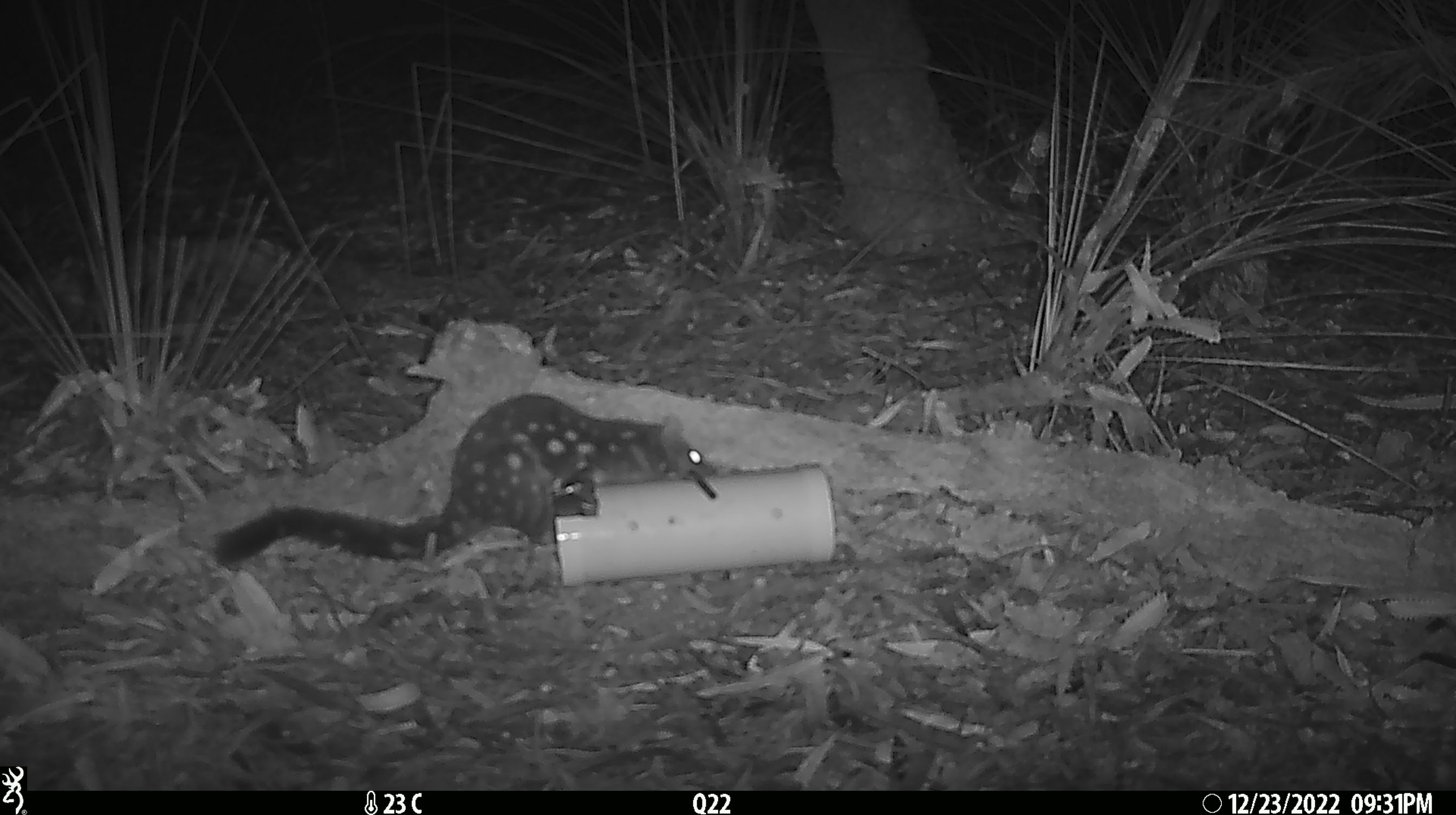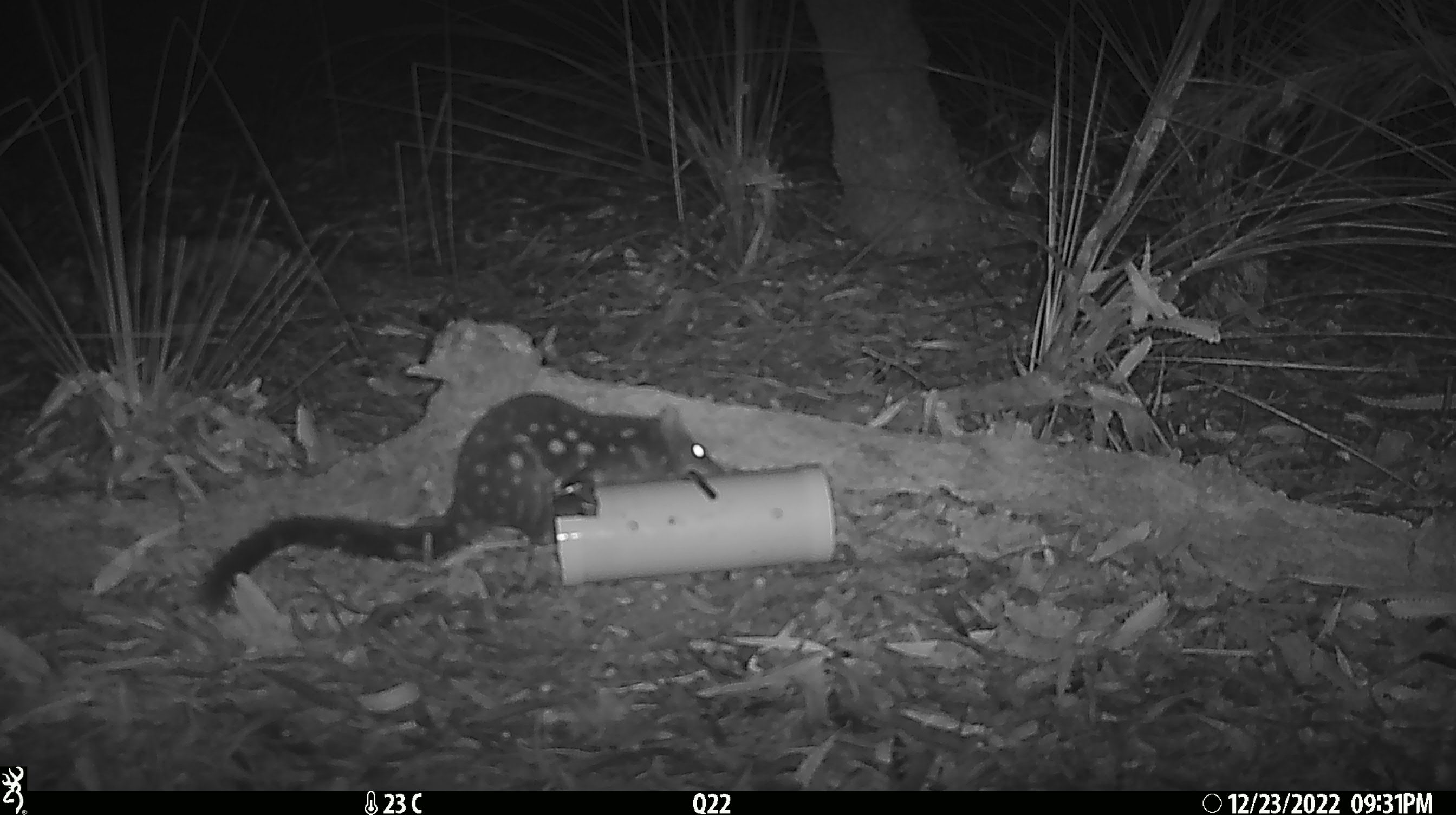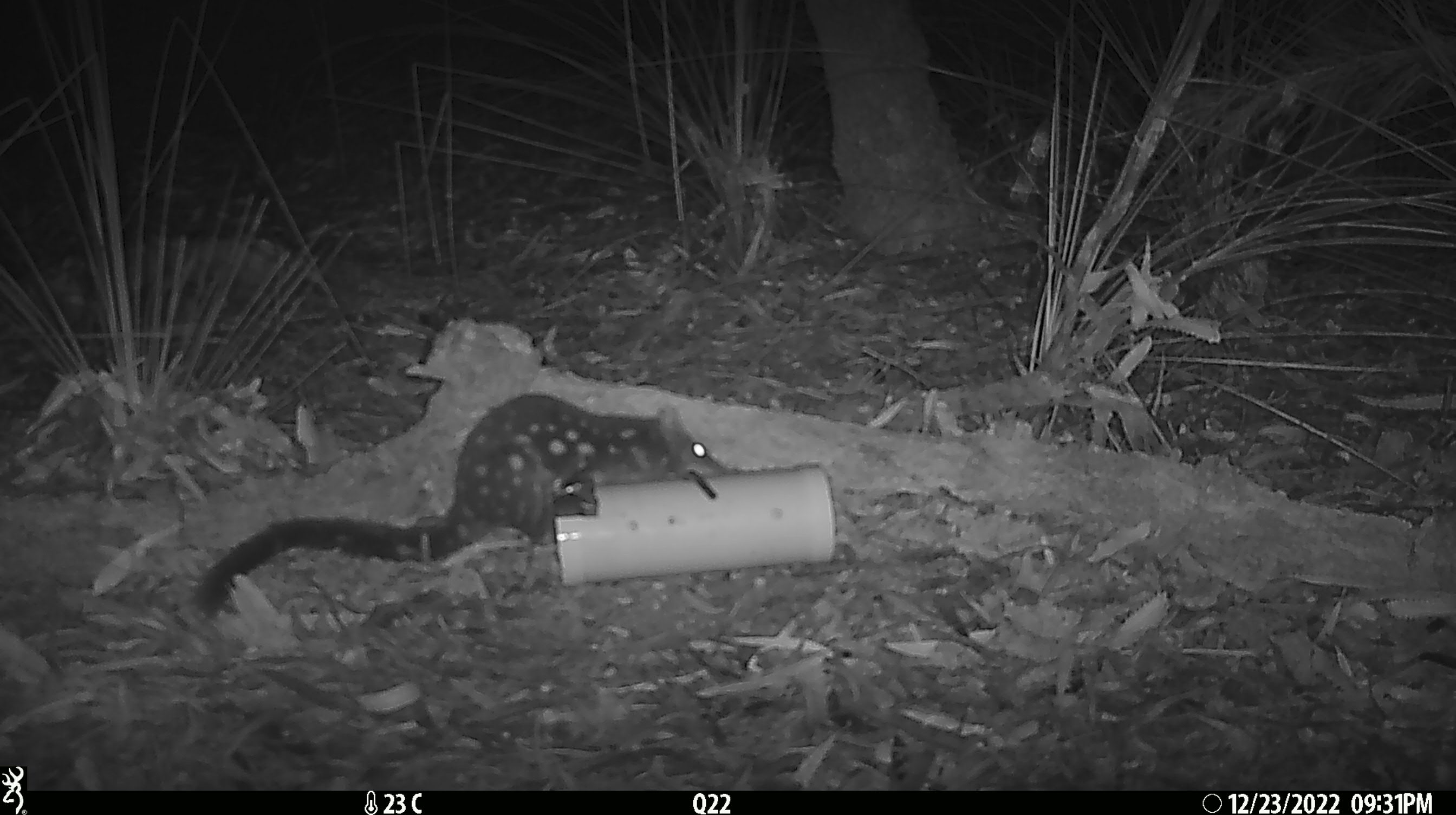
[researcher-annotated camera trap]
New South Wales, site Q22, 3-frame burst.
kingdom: Animalia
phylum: Chordata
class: Mammalia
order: Dasyuromorphia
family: Dasyuridae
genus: Dasyurus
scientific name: Dasyurus maculatus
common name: spotted-tailed quoll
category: quoll